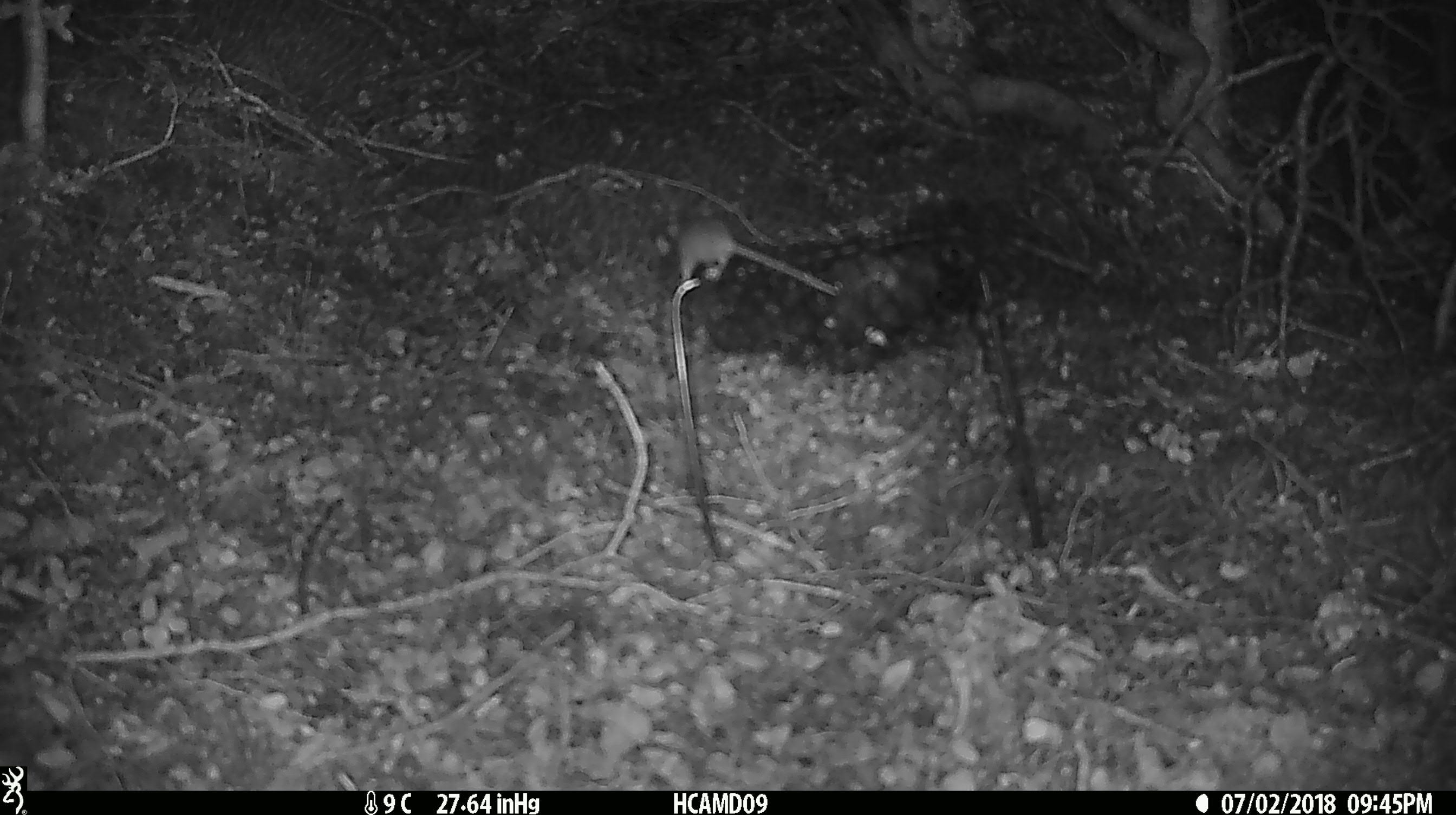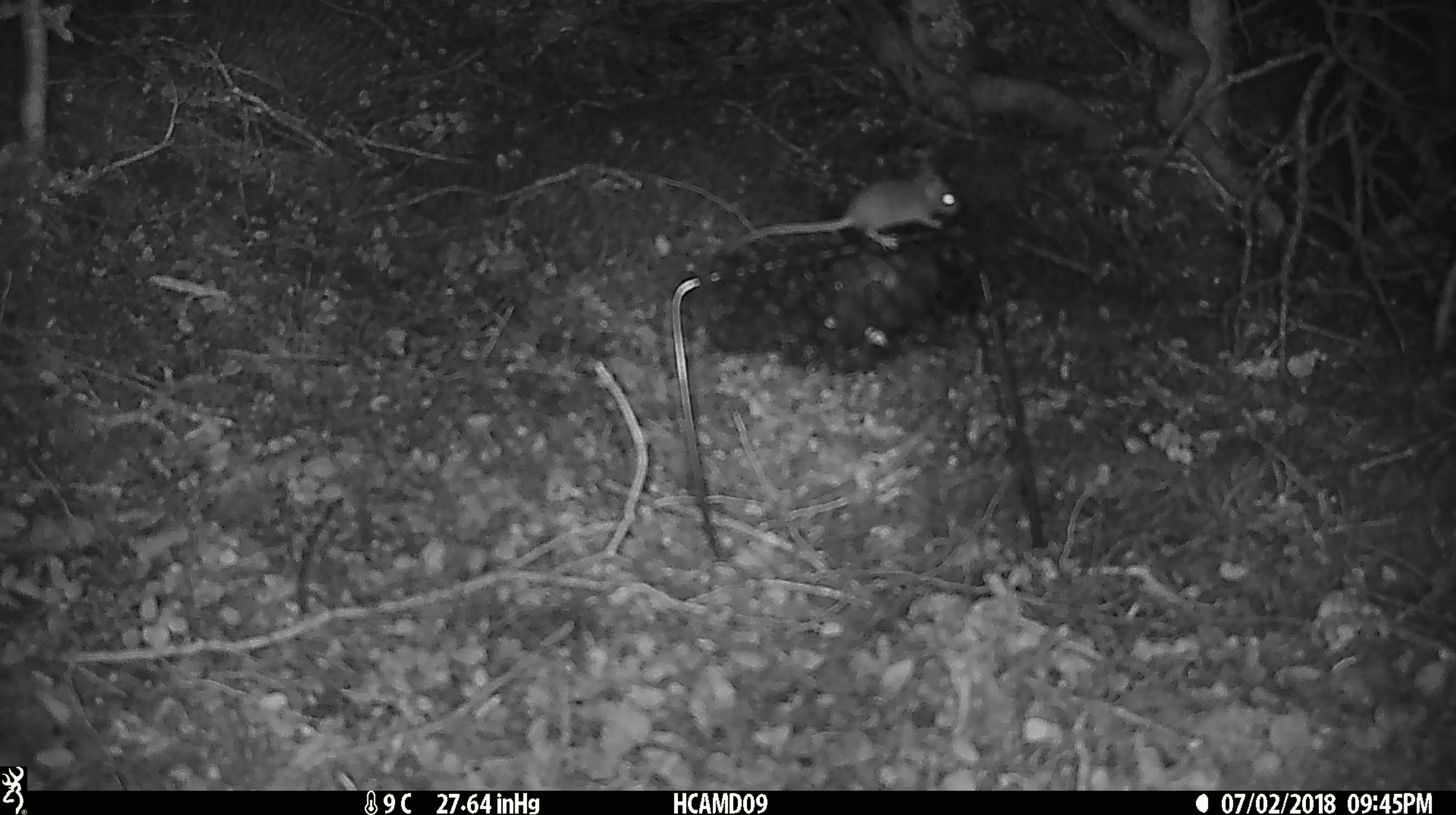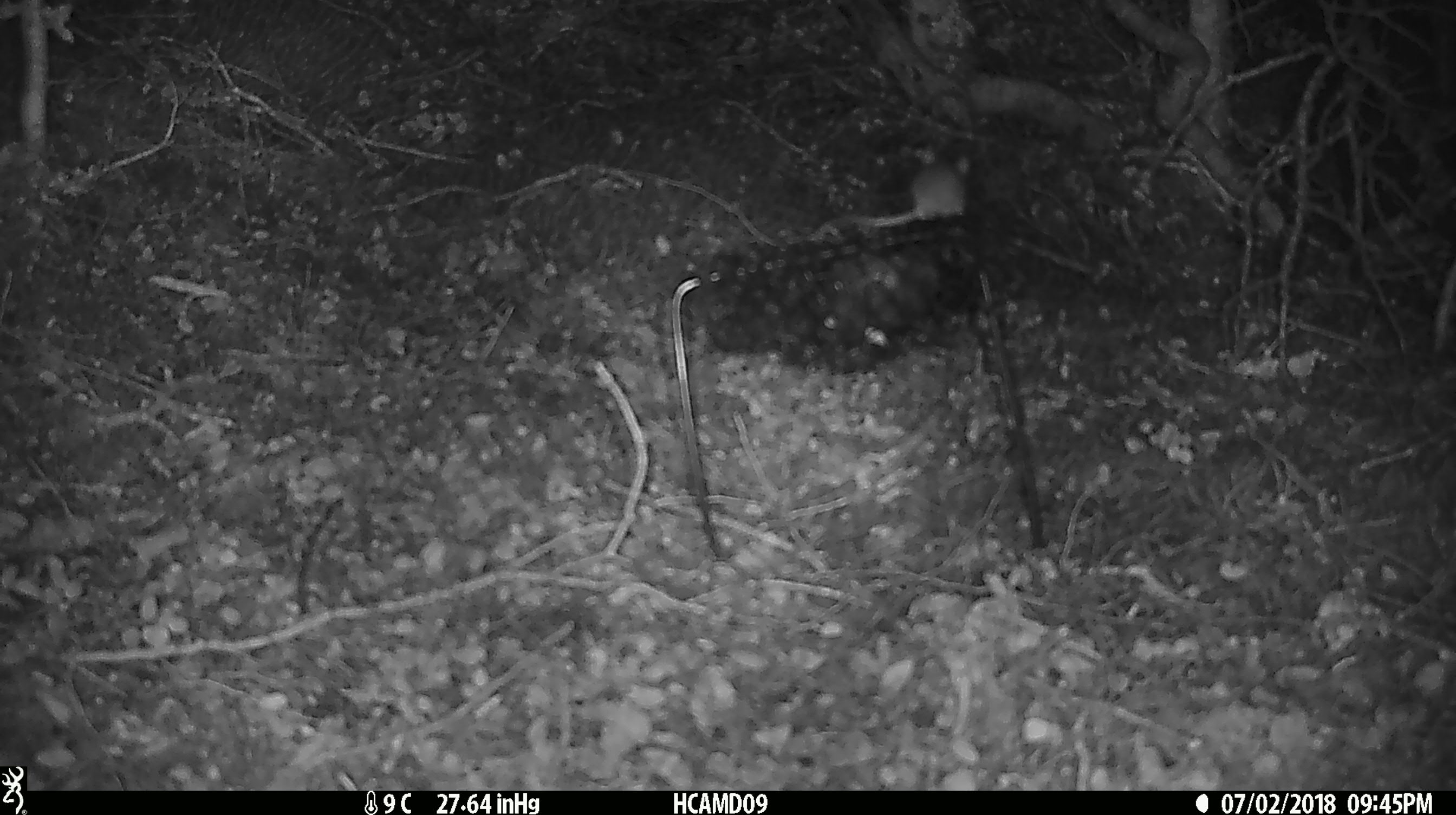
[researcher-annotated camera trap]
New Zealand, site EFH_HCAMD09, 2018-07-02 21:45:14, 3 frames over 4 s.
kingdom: Animalia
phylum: Chordata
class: Mammalia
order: Rodentia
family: Muridae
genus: Mus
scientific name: Mus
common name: mouse